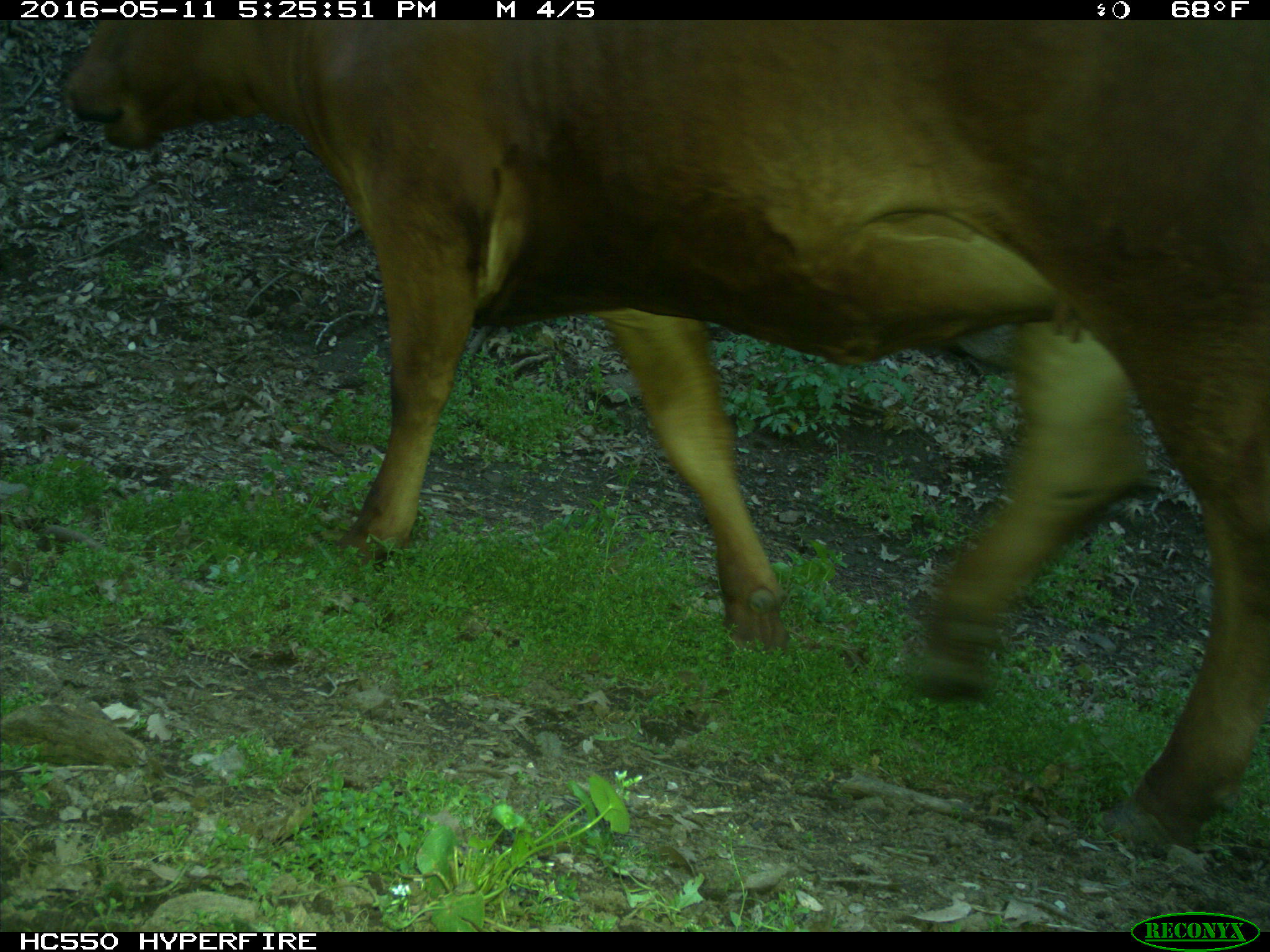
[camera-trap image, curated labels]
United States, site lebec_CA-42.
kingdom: Animalia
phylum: Chordata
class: Mammalia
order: Artiodactyla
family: Bovidae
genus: Bos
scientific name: Bos taurus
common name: domestic cow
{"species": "Bos taurus (domestic cow)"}